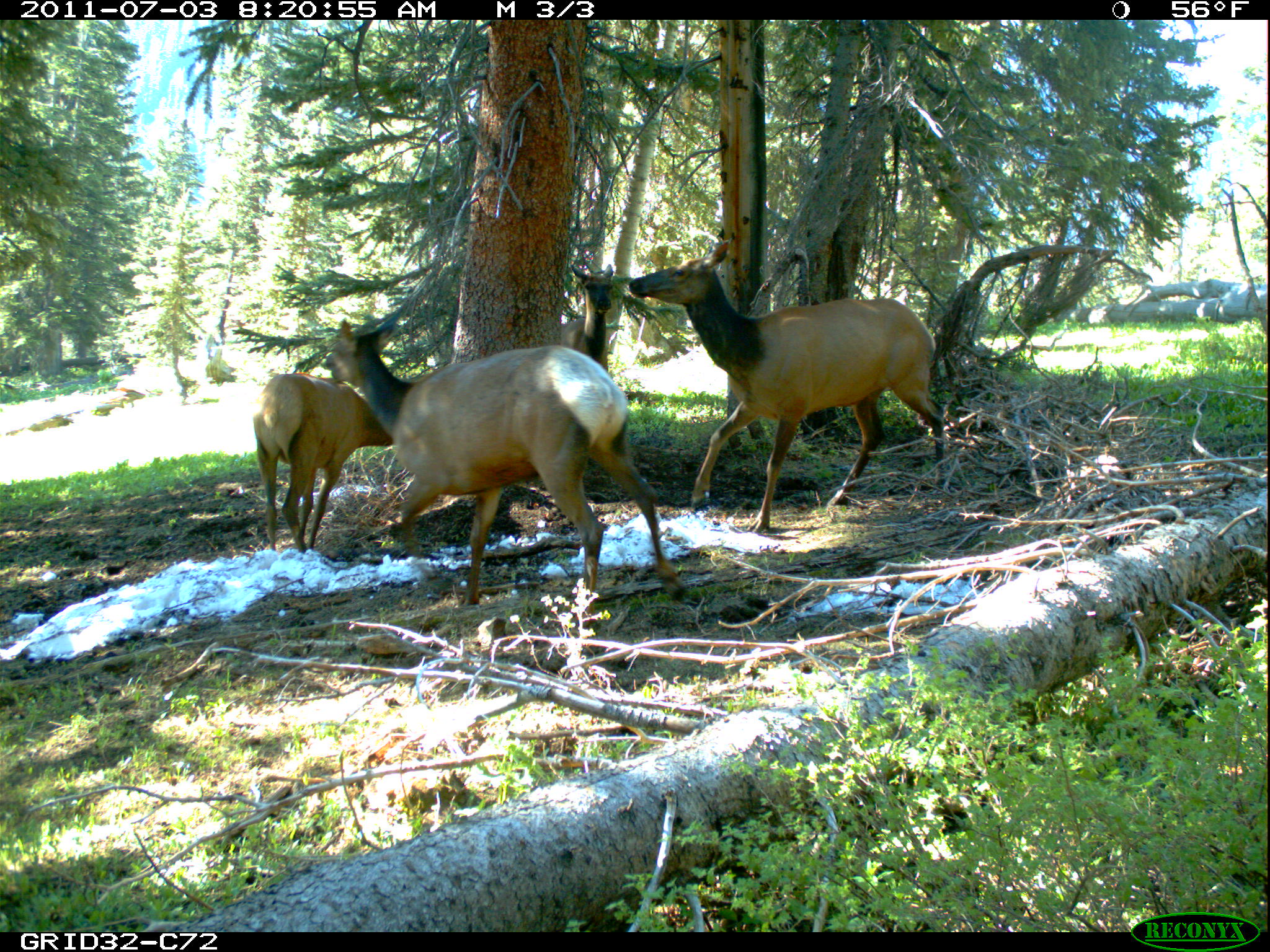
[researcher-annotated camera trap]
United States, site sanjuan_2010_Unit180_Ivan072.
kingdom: Animalia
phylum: Chordata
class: Mammalia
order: Artiodactyla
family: Cervidae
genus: Cervus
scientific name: Cervus elaphus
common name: red deer